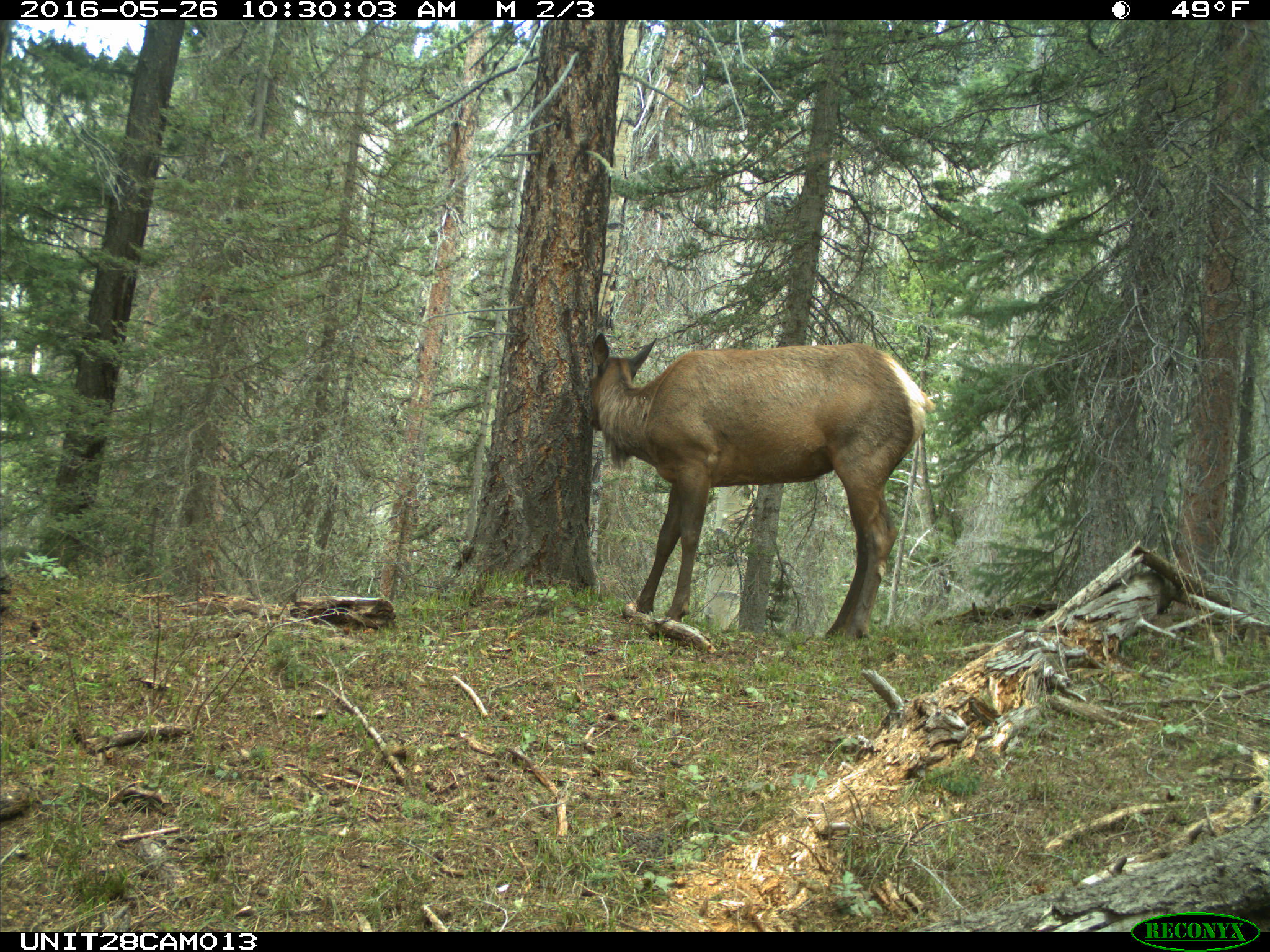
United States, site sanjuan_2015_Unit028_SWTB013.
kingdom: Animalia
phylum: Chordata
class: Mammalia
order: Artiodactyla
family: Cervidae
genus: Cervus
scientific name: Cervus elaphus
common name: red deer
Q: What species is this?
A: Cervus elaphus (red deer).